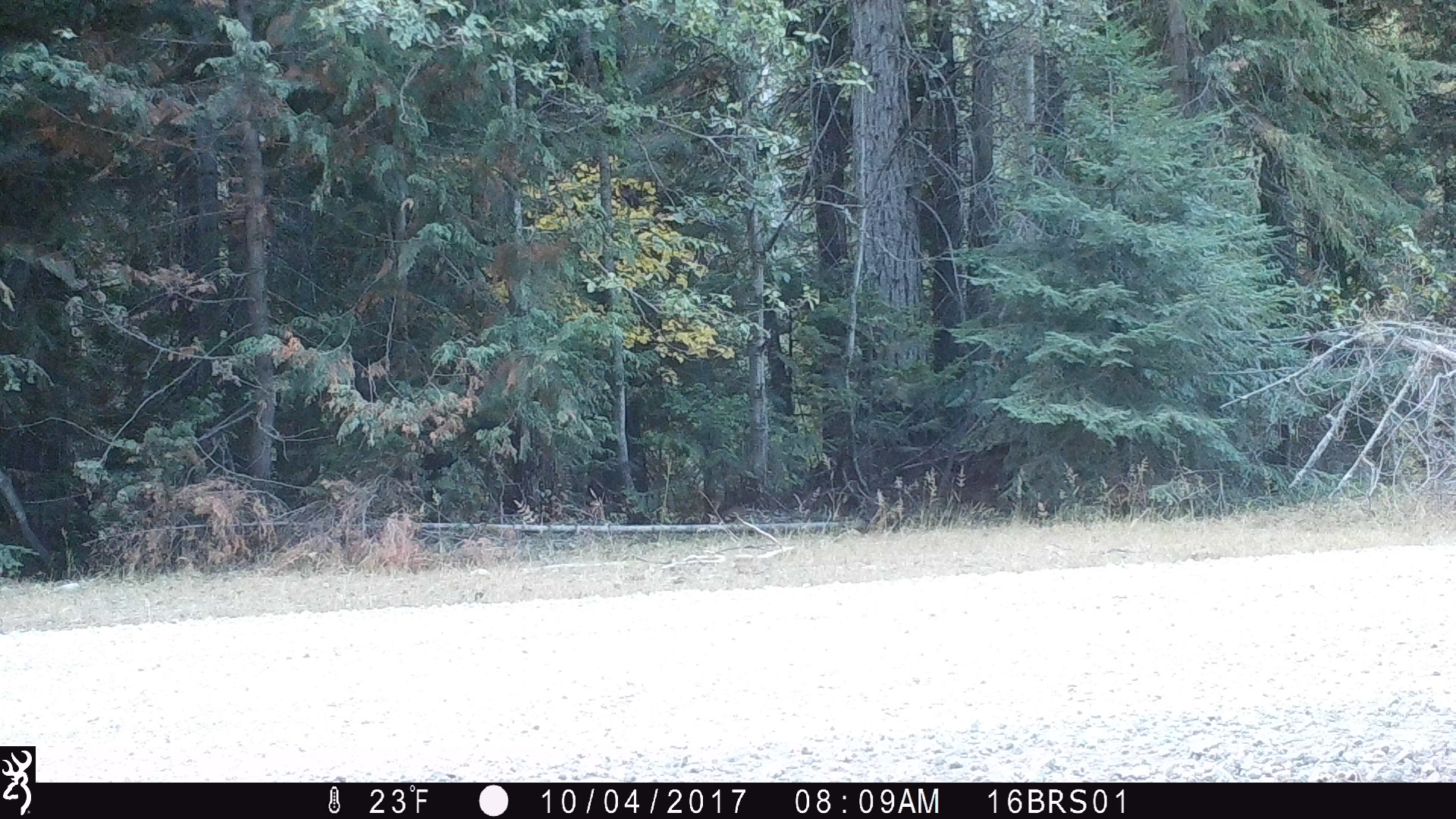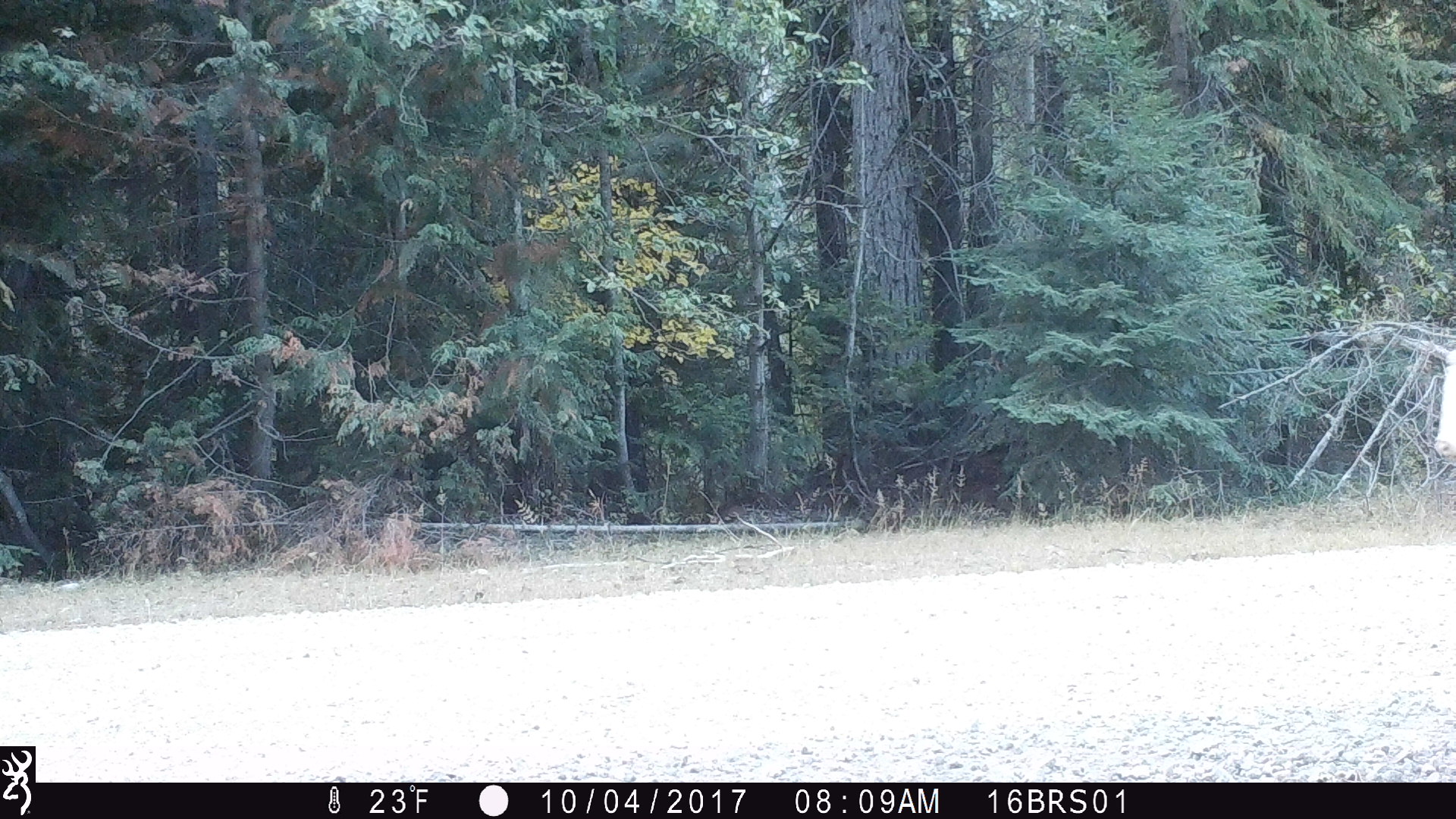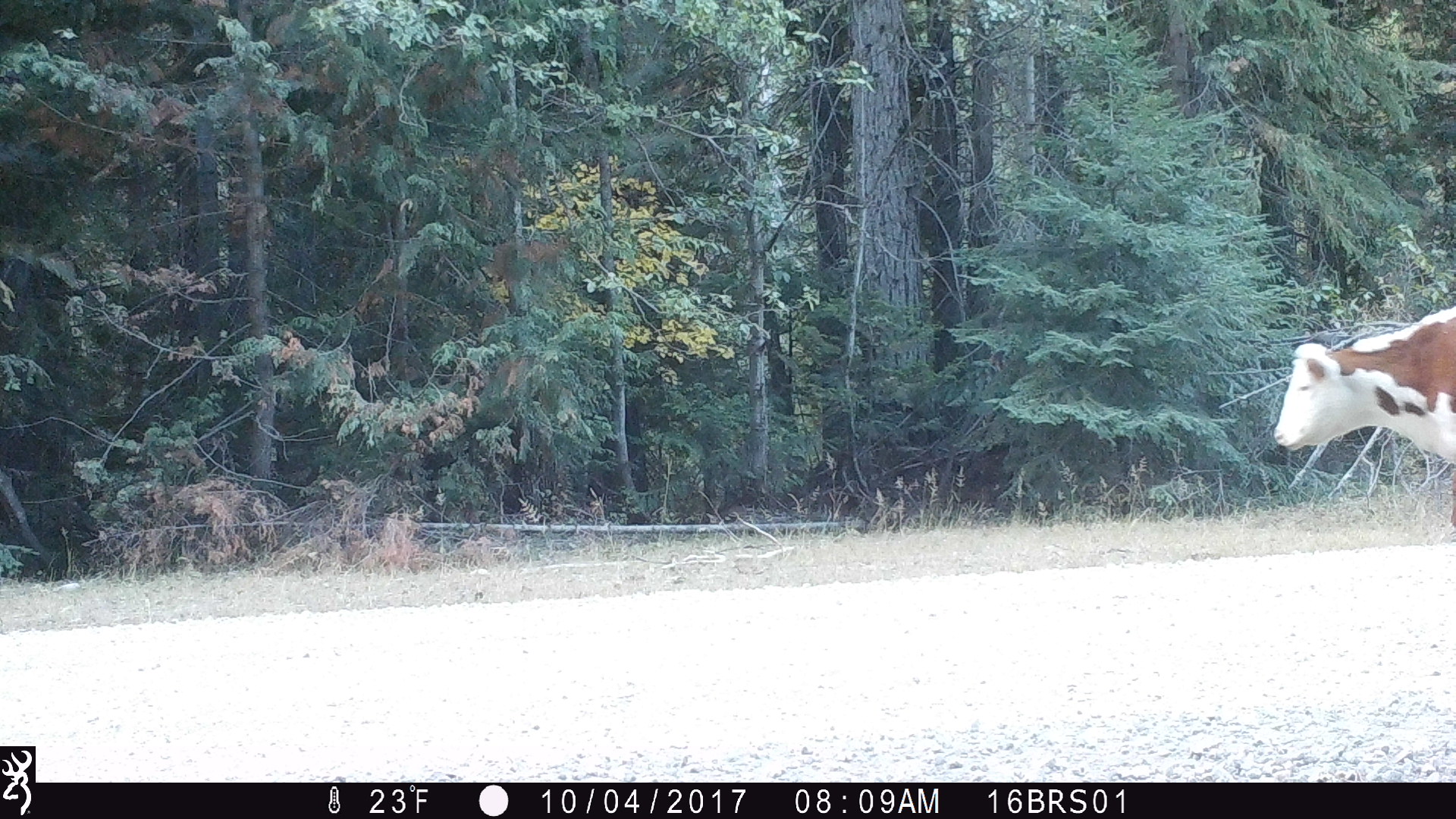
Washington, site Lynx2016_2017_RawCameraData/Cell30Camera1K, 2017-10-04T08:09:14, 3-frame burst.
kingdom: Animalia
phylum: Chordata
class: Mammalia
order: Artiodactyla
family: Bovidae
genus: Bos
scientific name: Bos taurus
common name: domestic cattle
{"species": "domestic cattle (Bos taurus)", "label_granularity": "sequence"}